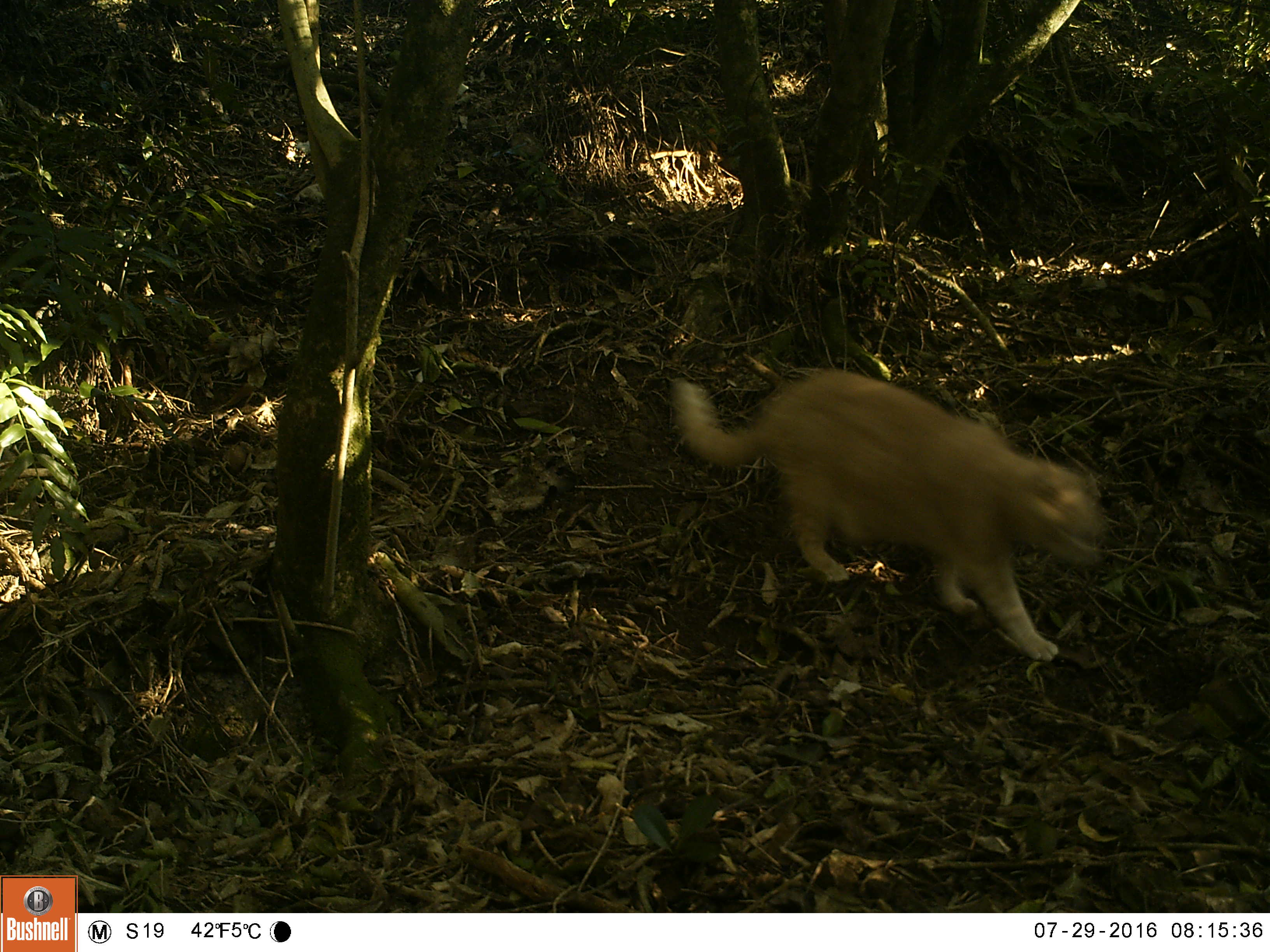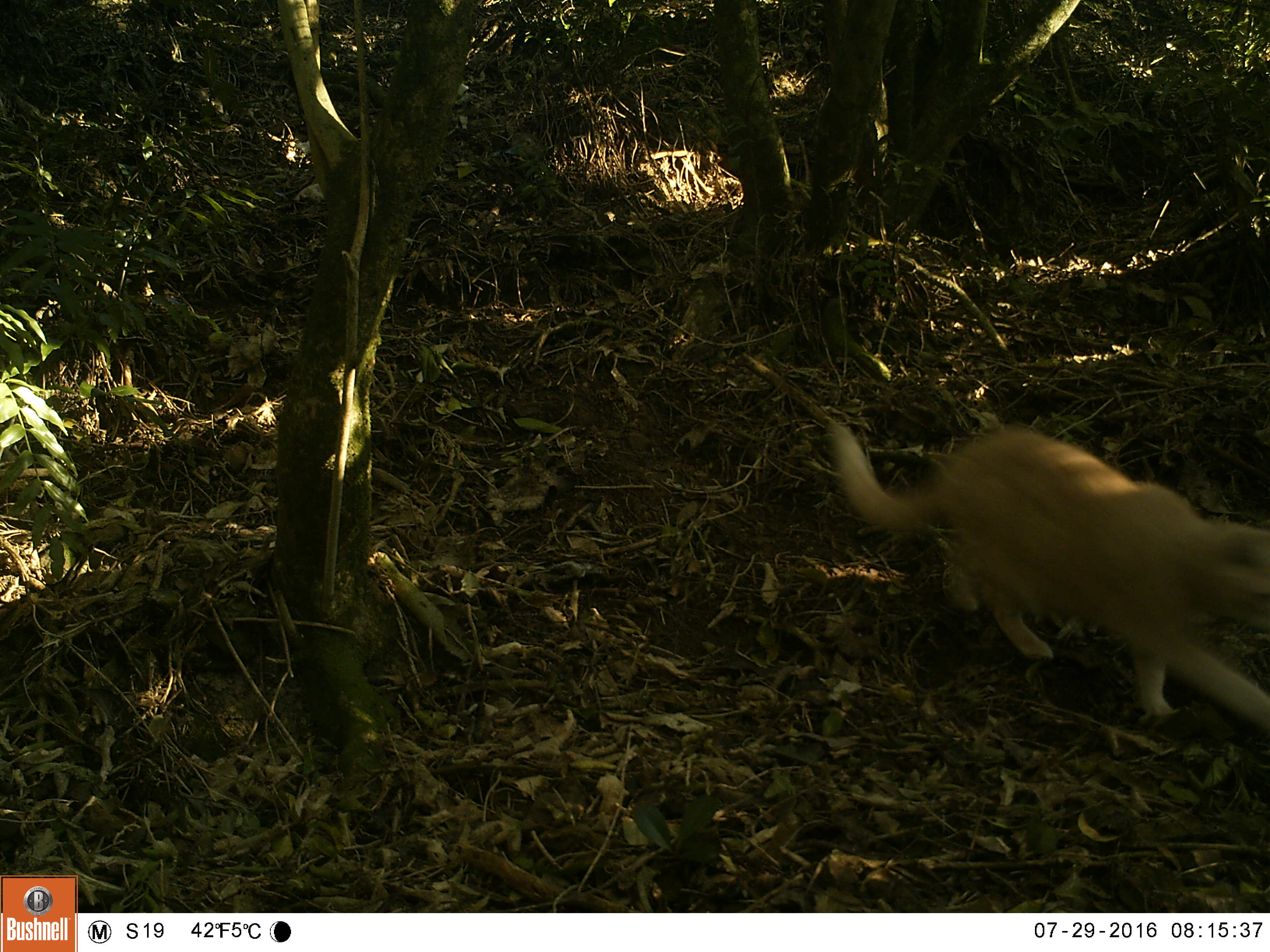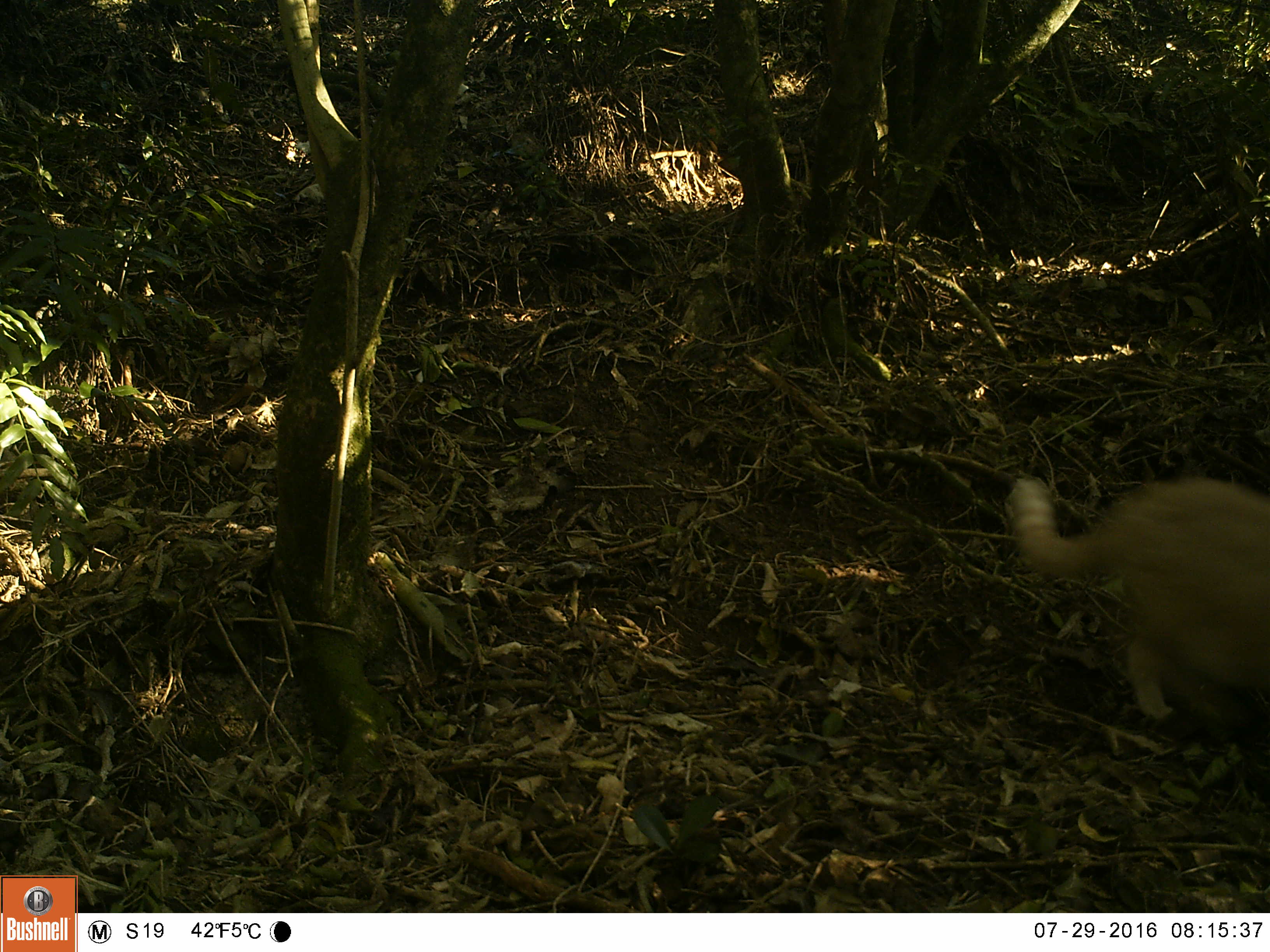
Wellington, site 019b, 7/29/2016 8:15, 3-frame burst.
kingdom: Animalia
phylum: Chordata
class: Mammalia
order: Carnivora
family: Felidae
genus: Felis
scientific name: Felis catus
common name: cat